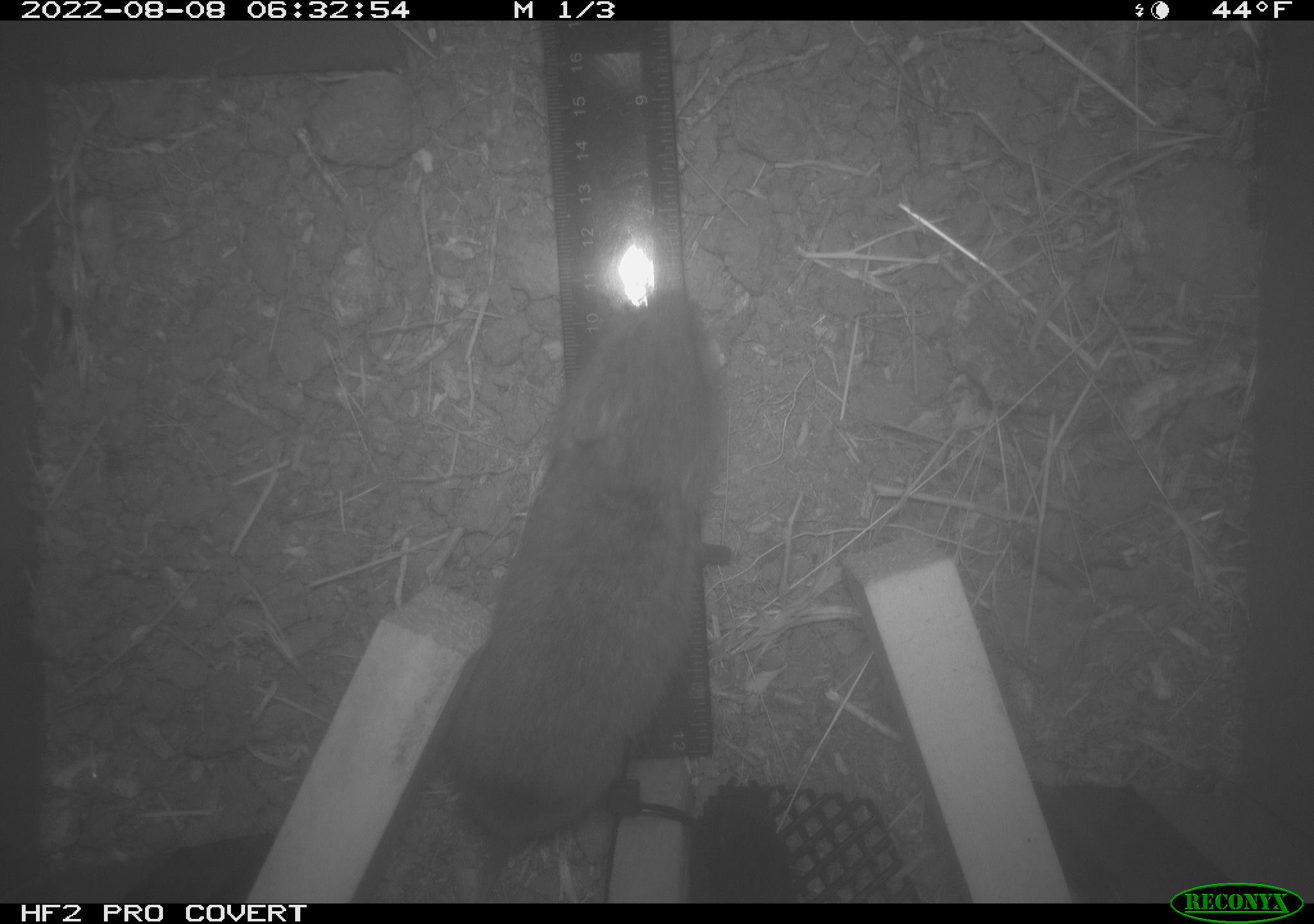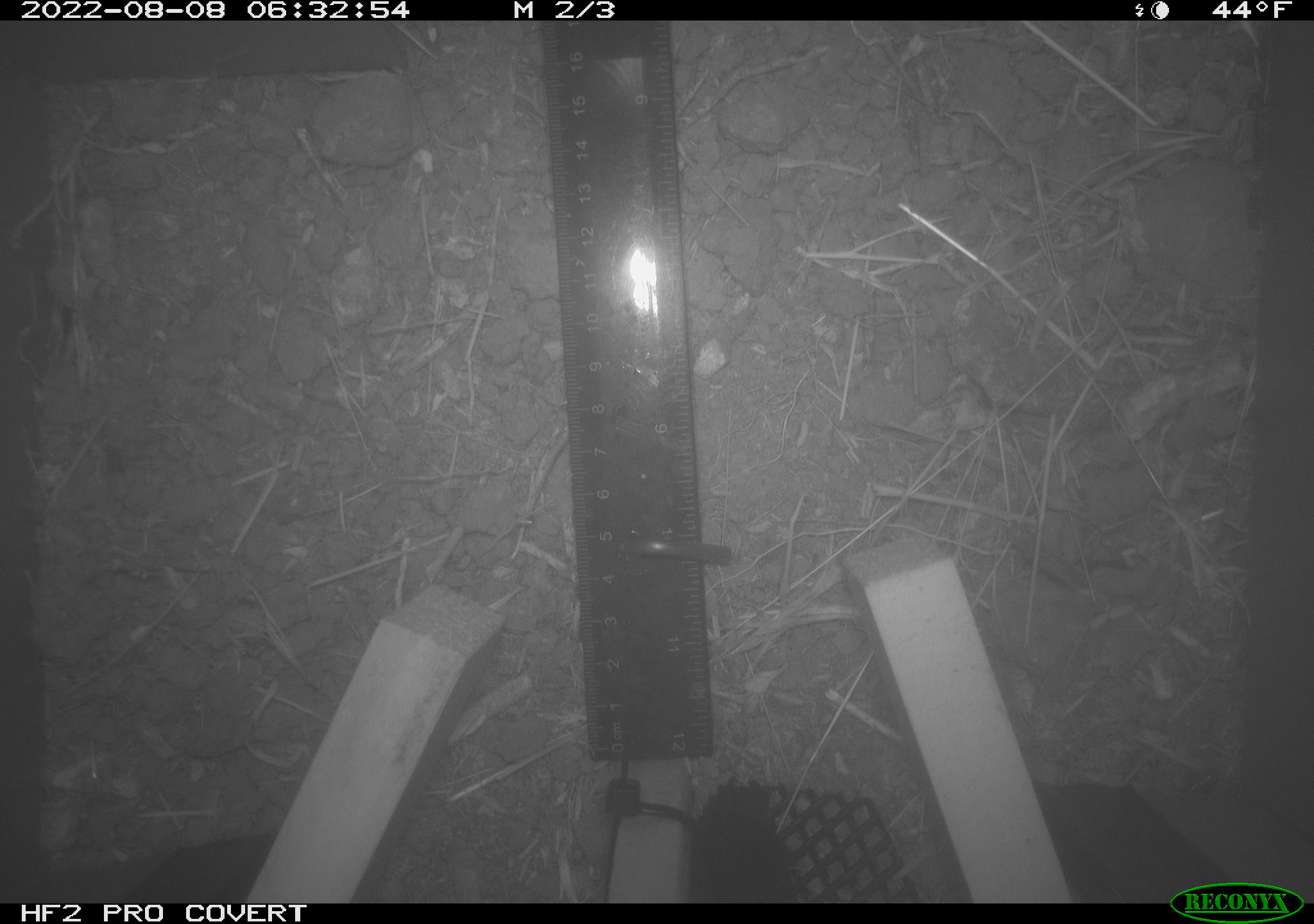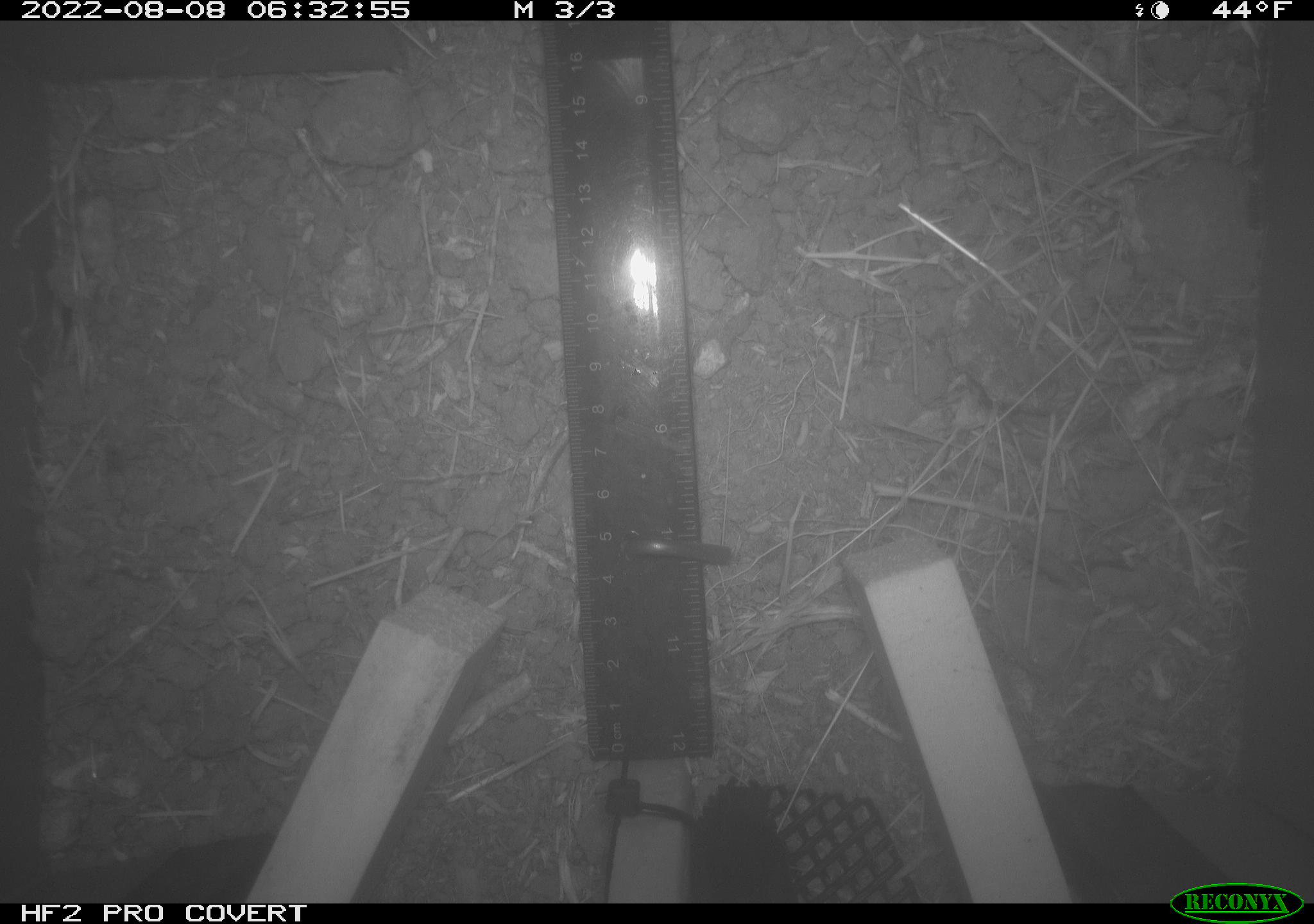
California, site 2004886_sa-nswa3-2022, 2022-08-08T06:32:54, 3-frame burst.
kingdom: Animalia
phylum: Chordata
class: Mammalia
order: Rodentia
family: Cricetidae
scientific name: Cricetidae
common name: hamsters, voles, lemmings, and allies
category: cricetidae family